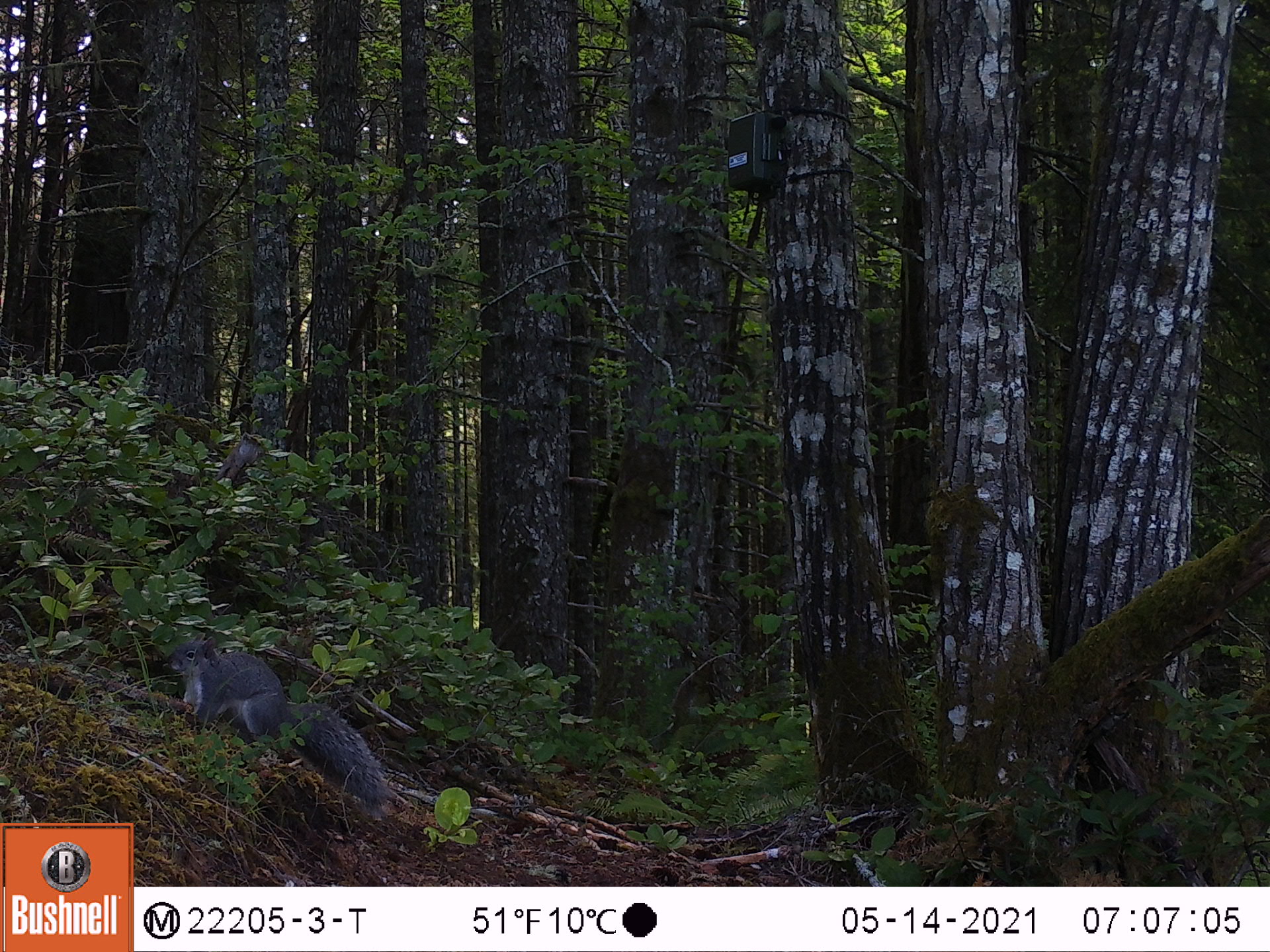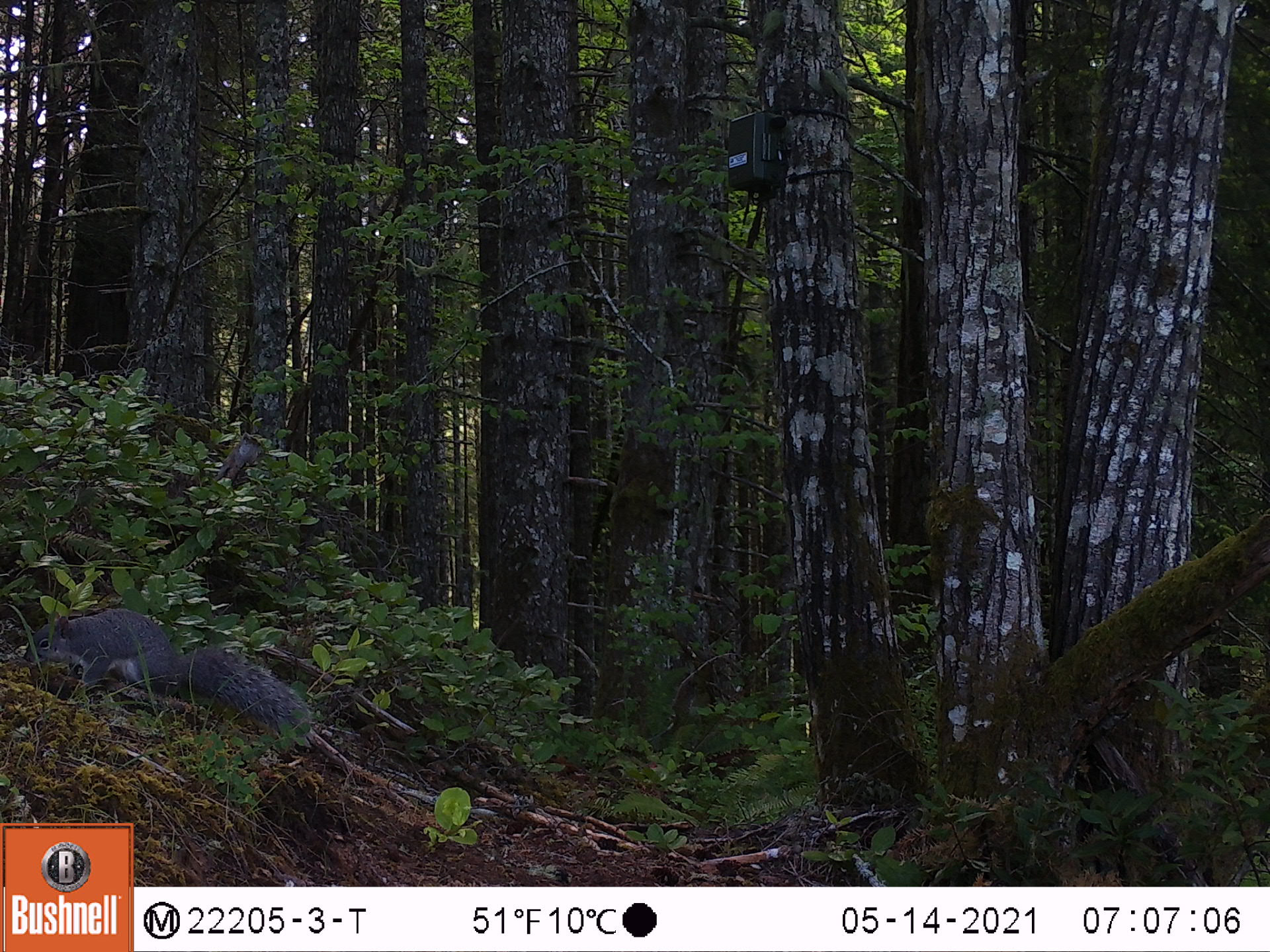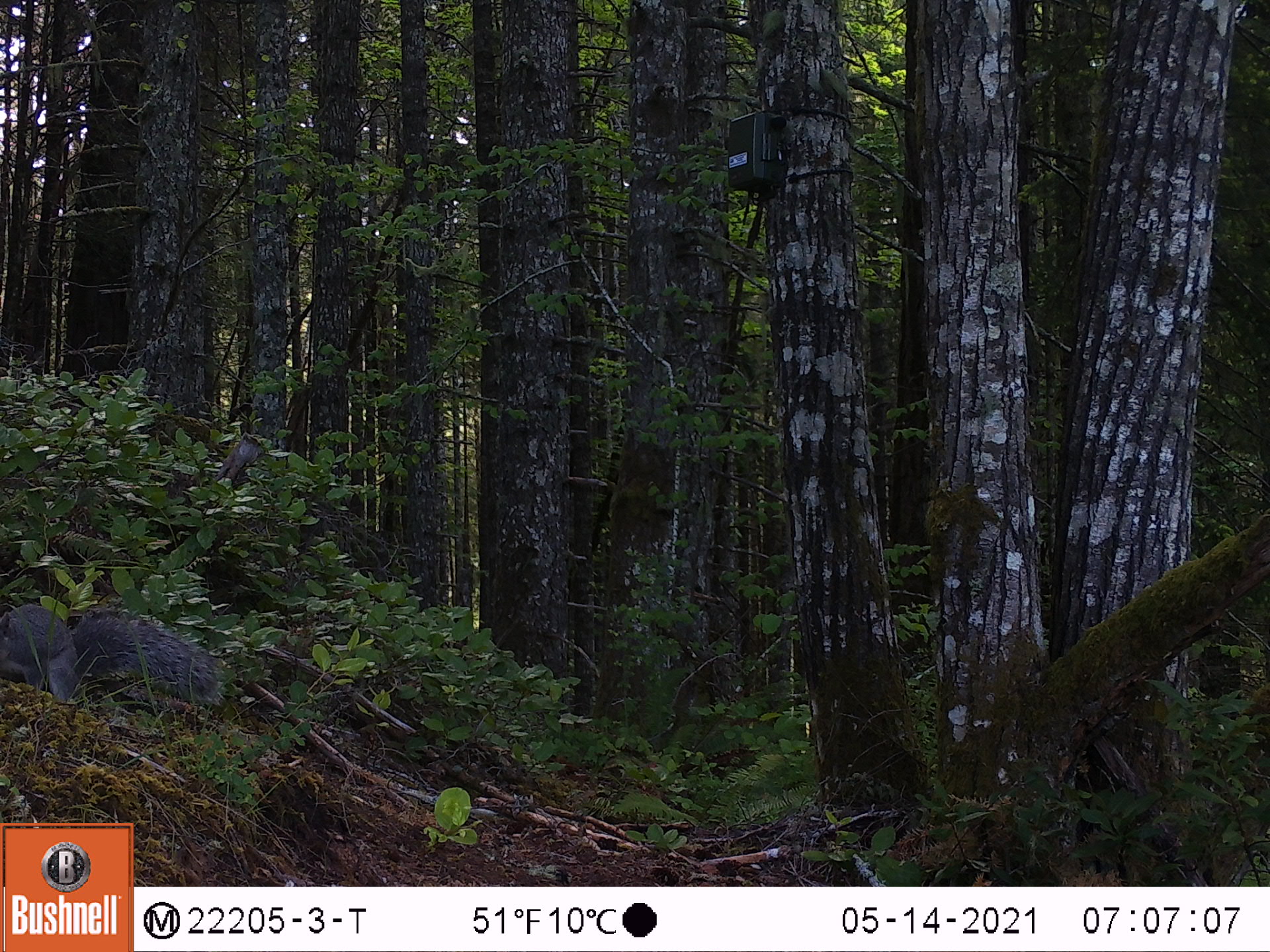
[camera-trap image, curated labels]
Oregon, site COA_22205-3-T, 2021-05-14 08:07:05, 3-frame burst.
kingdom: Animalia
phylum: Chordata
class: Mammalia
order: Rodentia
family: Sciuridae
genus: Sciurus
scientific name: Sciurus griseus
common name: western gray squirrel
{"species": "western gray squirrel (Sciurus griseus)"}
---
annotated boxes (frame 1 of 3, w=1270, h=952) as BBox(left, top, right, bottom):
western gray squirrel: BBox(161, 631, 412, 827)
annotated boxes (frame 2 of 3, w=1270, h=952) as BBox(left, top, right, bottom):
western gray squirrel: BBox(7, 589, 326, 754)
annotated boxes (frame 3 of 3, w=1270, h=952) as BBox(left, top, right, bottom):
western gray squirrel: BBox(0, 586, 249, 748)